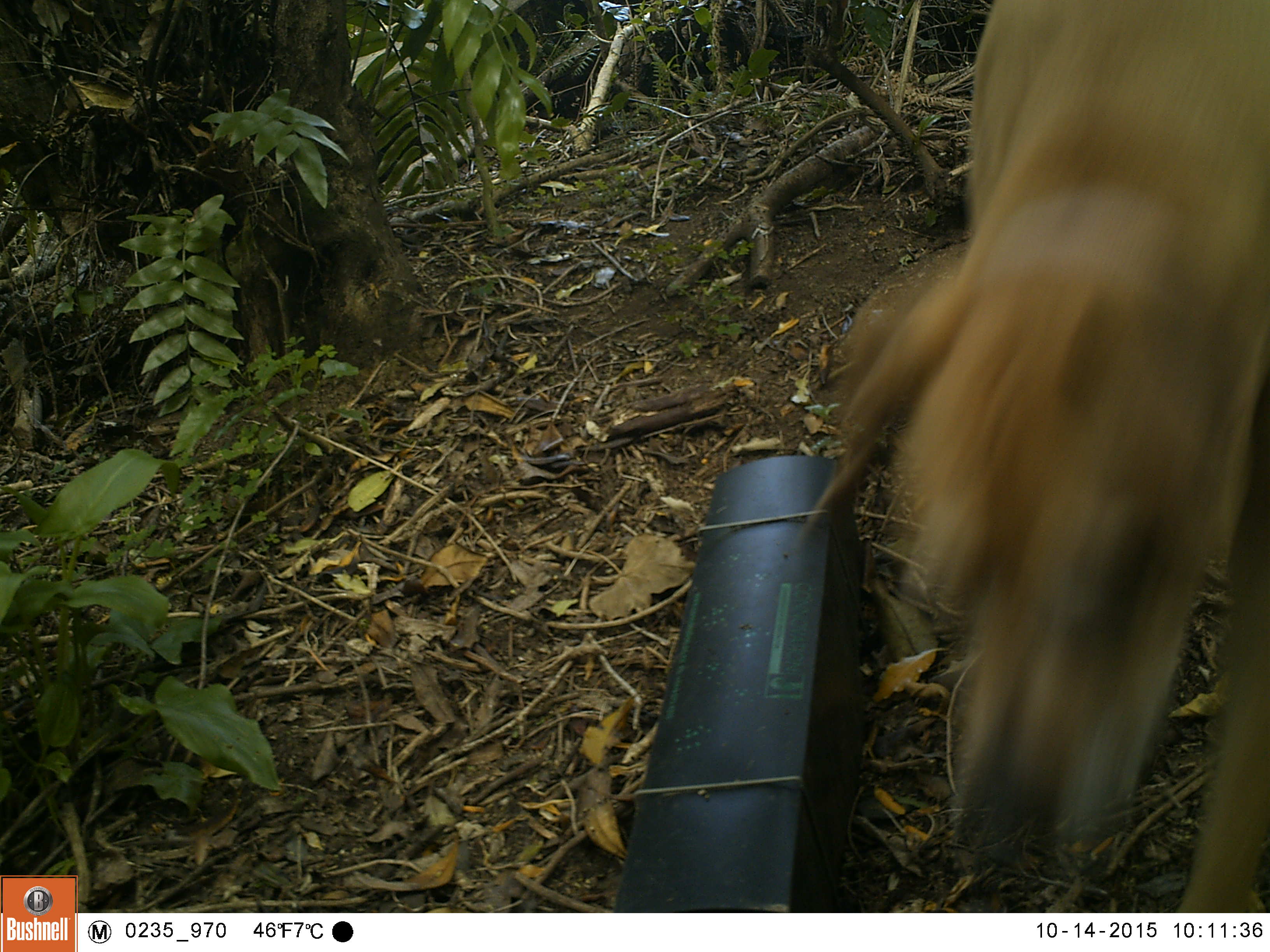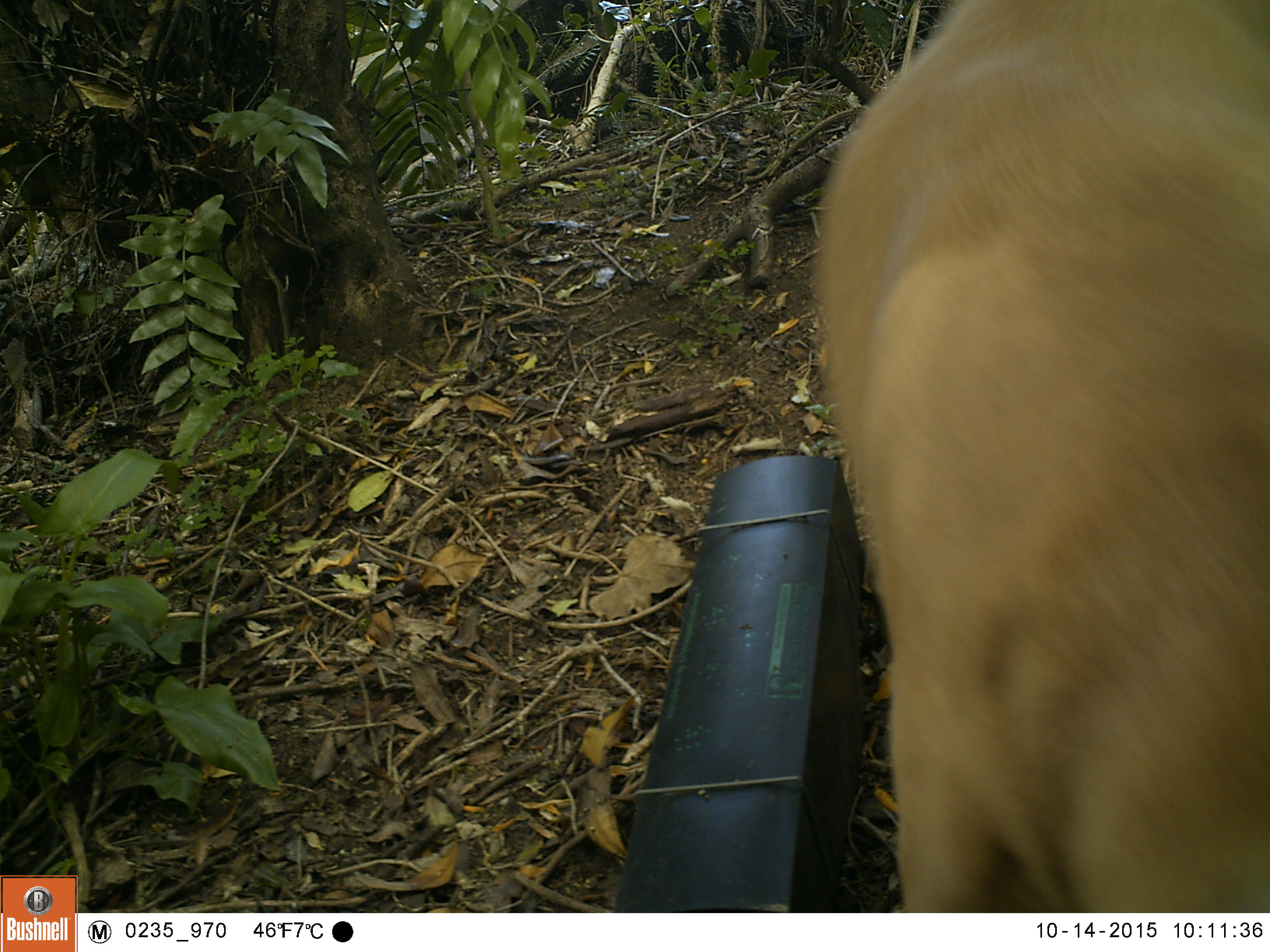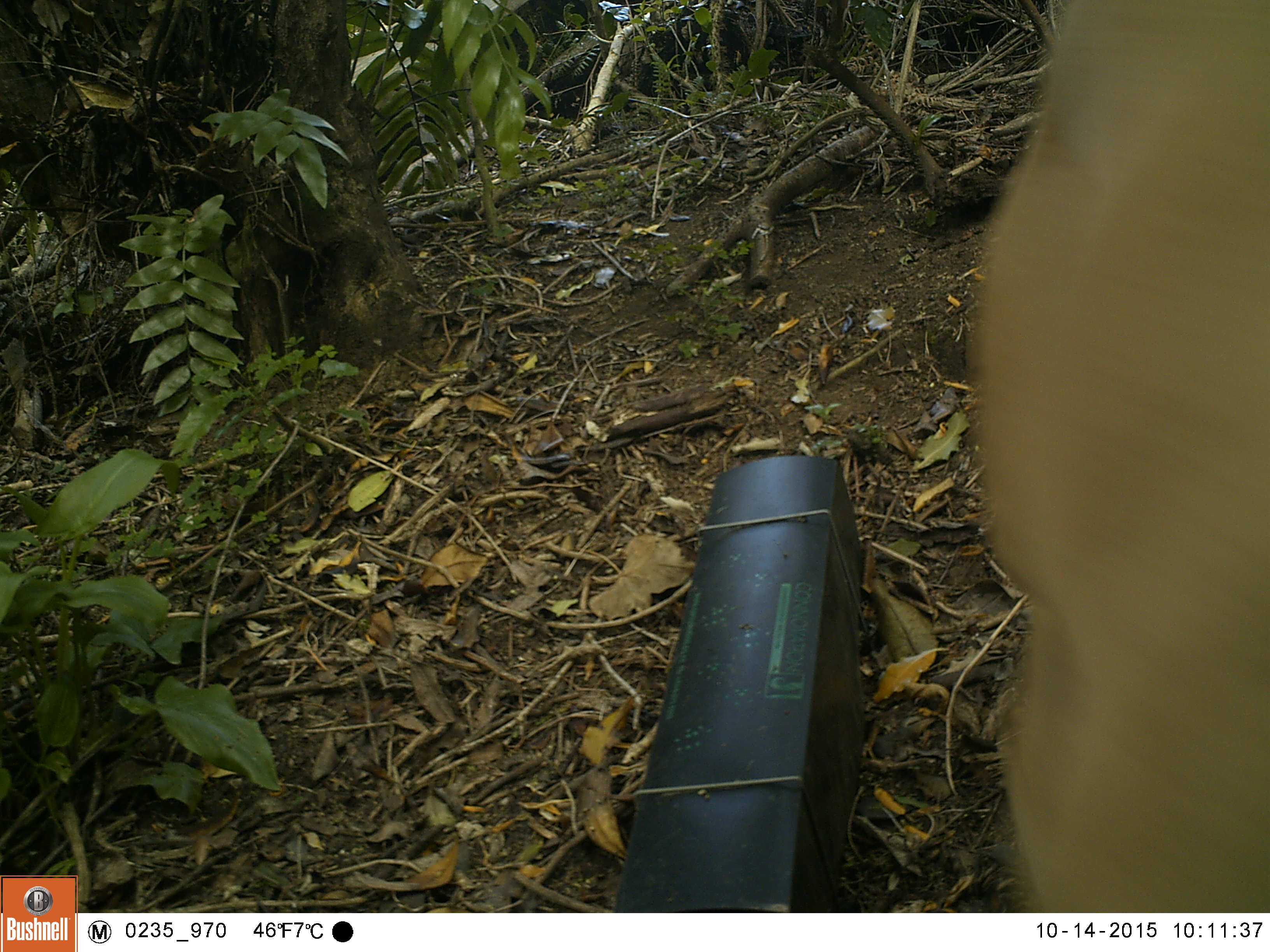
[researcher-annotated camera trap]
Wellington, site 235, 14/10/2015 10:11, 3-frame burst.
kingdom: Animalia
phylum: Chordata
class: Mammalia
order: Carnivora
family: Canidae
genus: Canis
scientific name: Canis familiaris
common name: dog